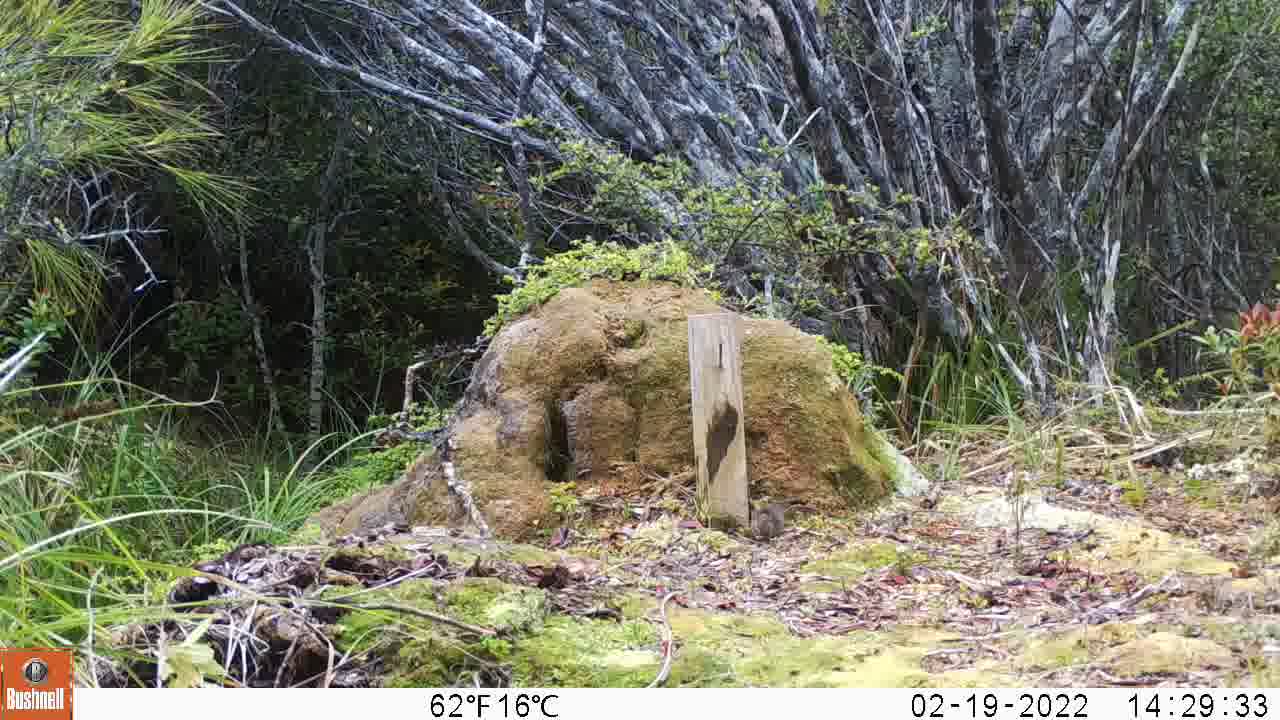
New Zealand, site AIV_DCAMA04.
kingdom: Animalia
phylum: Chordata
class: Mammalia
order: Rodentia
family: Muridae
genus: Mus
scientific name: Mus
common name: mouse